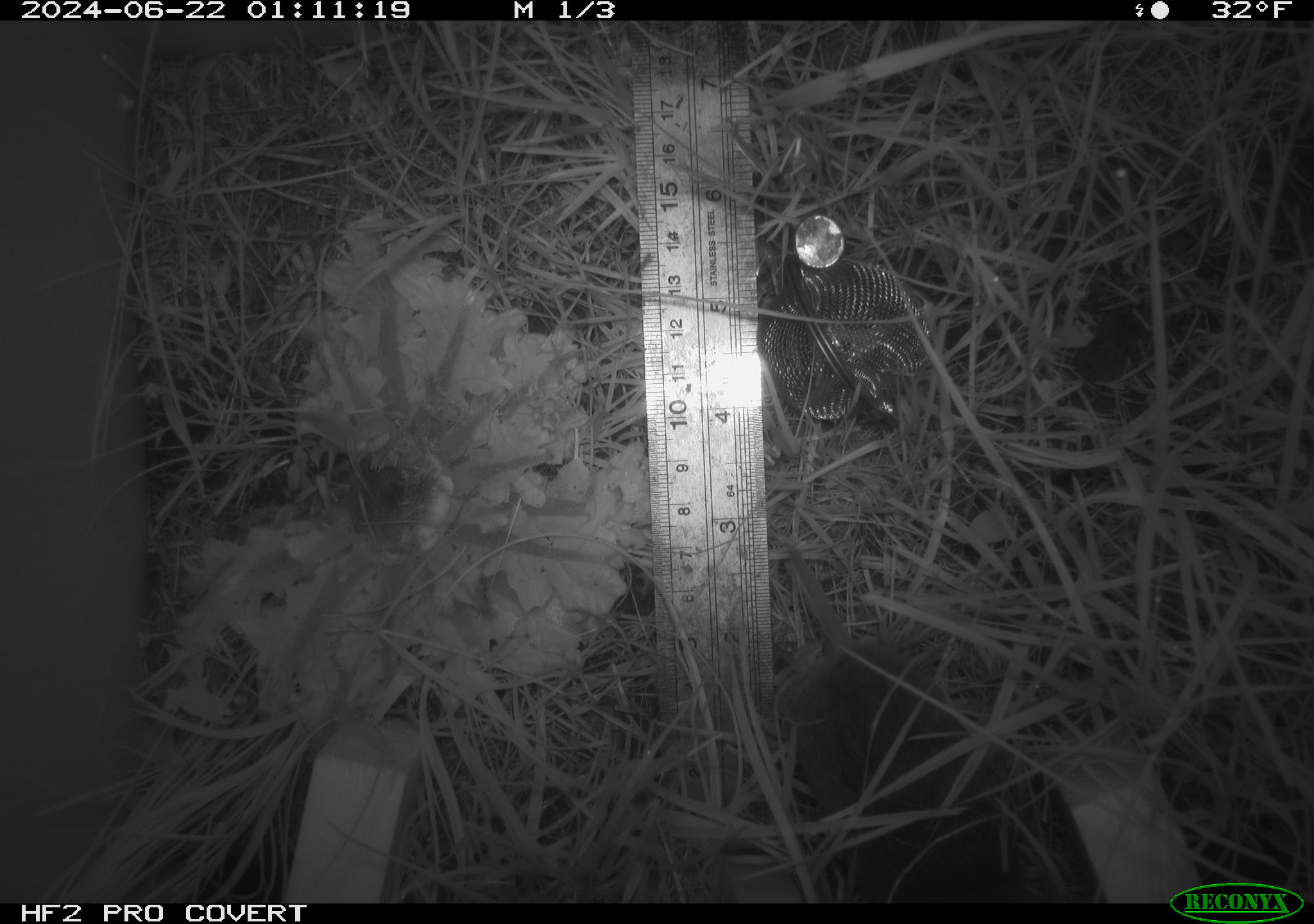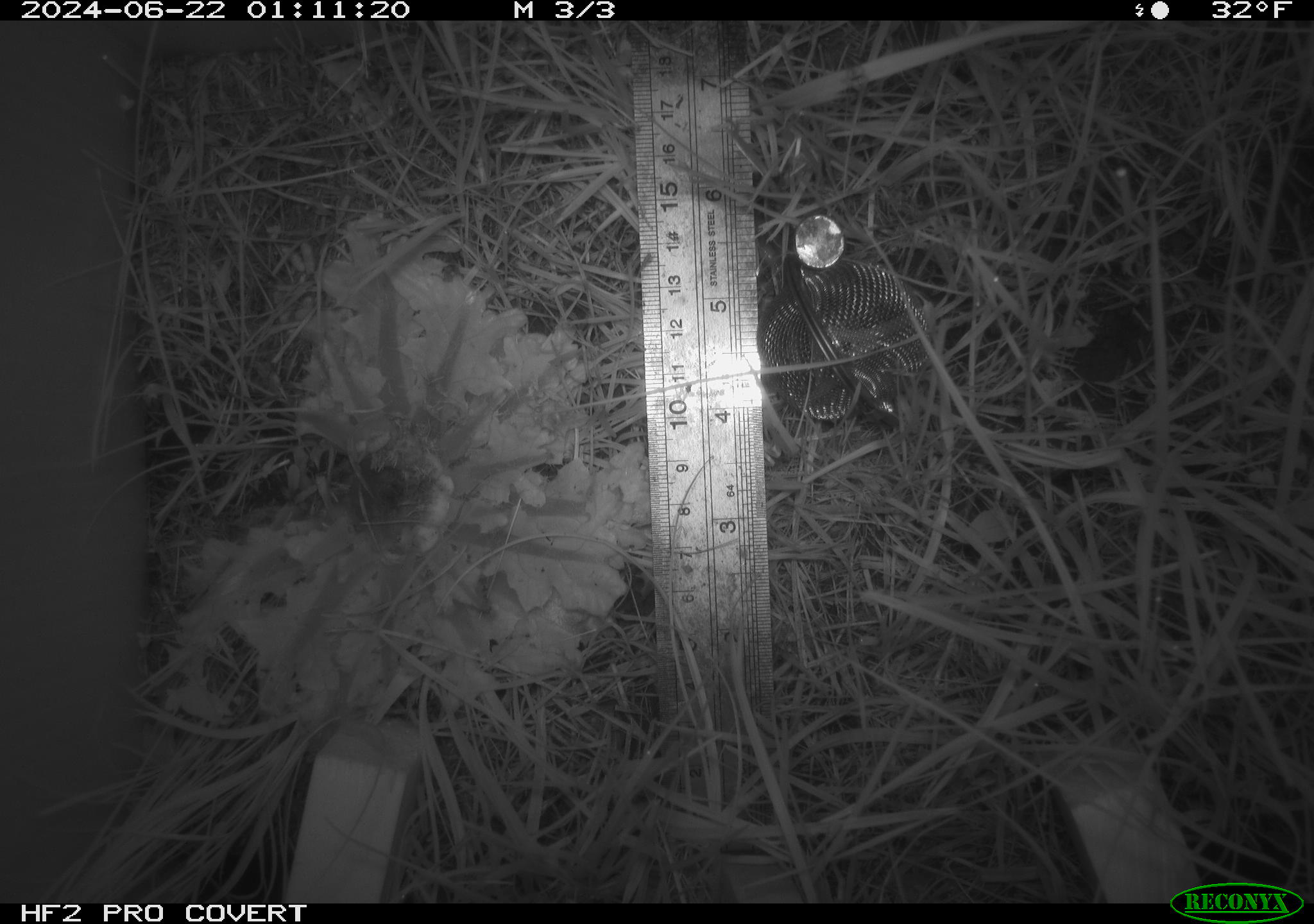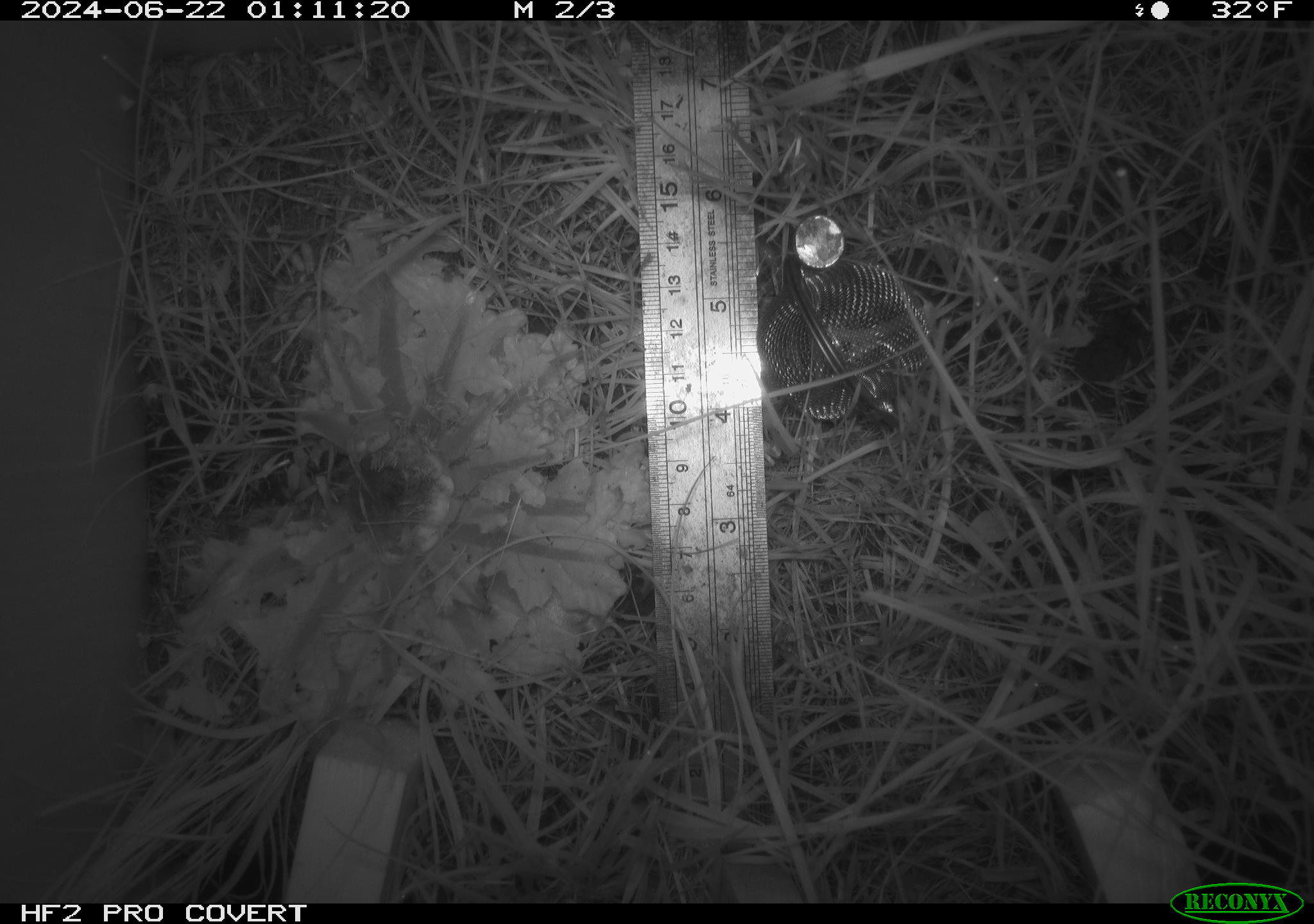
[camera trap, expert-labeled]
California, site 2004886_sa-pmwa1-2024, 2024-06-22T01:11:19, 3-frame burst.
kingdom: Animalia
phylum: Chordata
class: Mammalia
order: Rodentia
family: Cricetidae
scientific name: Arvicolinae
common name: voles, lemmings, and muskrats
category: arvicolinae subfamily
Arvicolinae subfamily (voles, lemmings, and muskrats) (Arvicolinae).